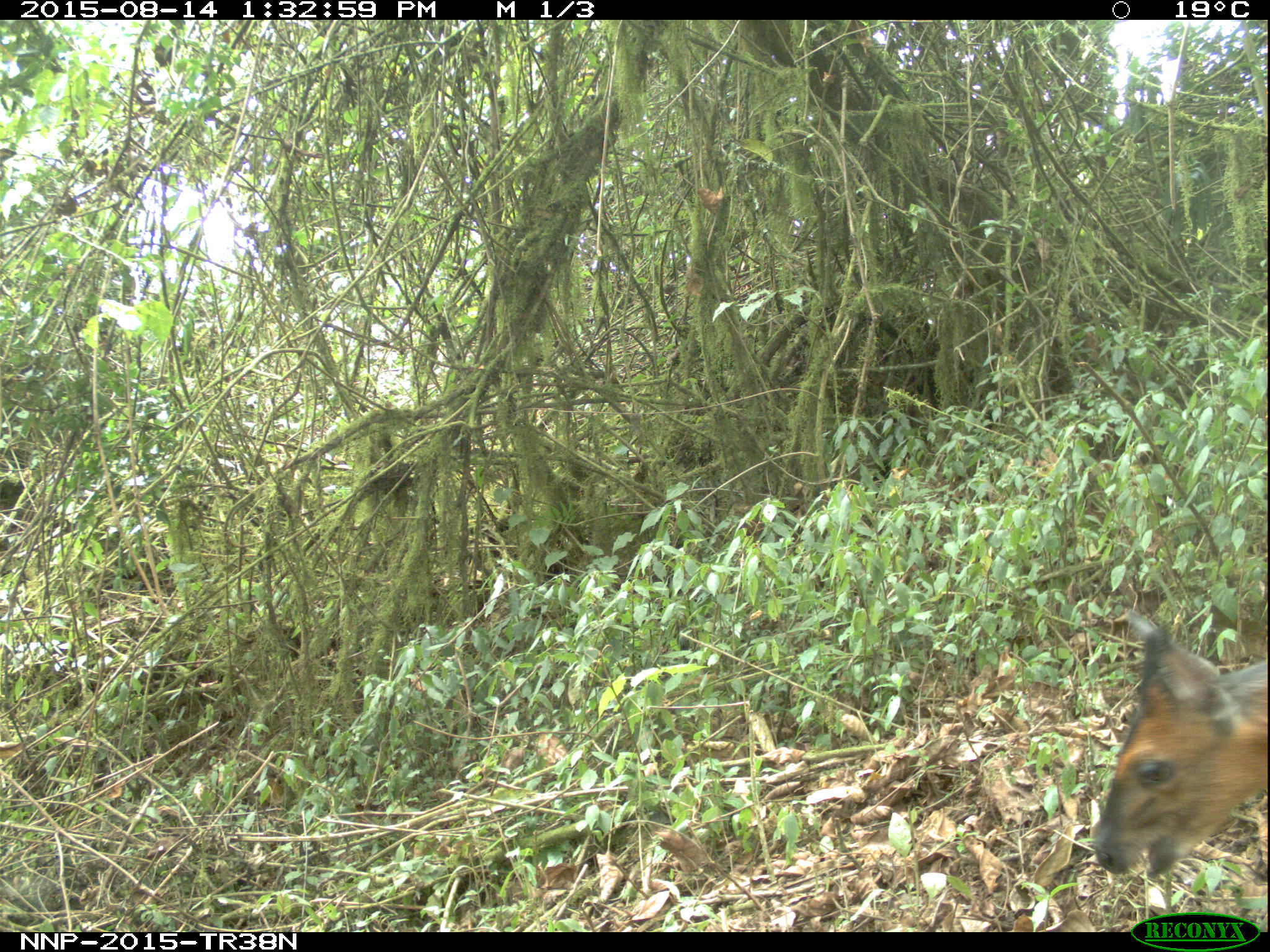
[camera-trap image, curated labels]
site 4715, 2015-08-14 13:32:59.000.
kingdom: Animalia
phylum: Chordata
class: Mammalia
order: Artiodactyla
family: Bovidae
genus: Cephalophus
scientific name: Cephalophus nigrifrons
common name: black-fronted duiker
Cephalophus nigrifrons (black-fronted duiker), count 1.